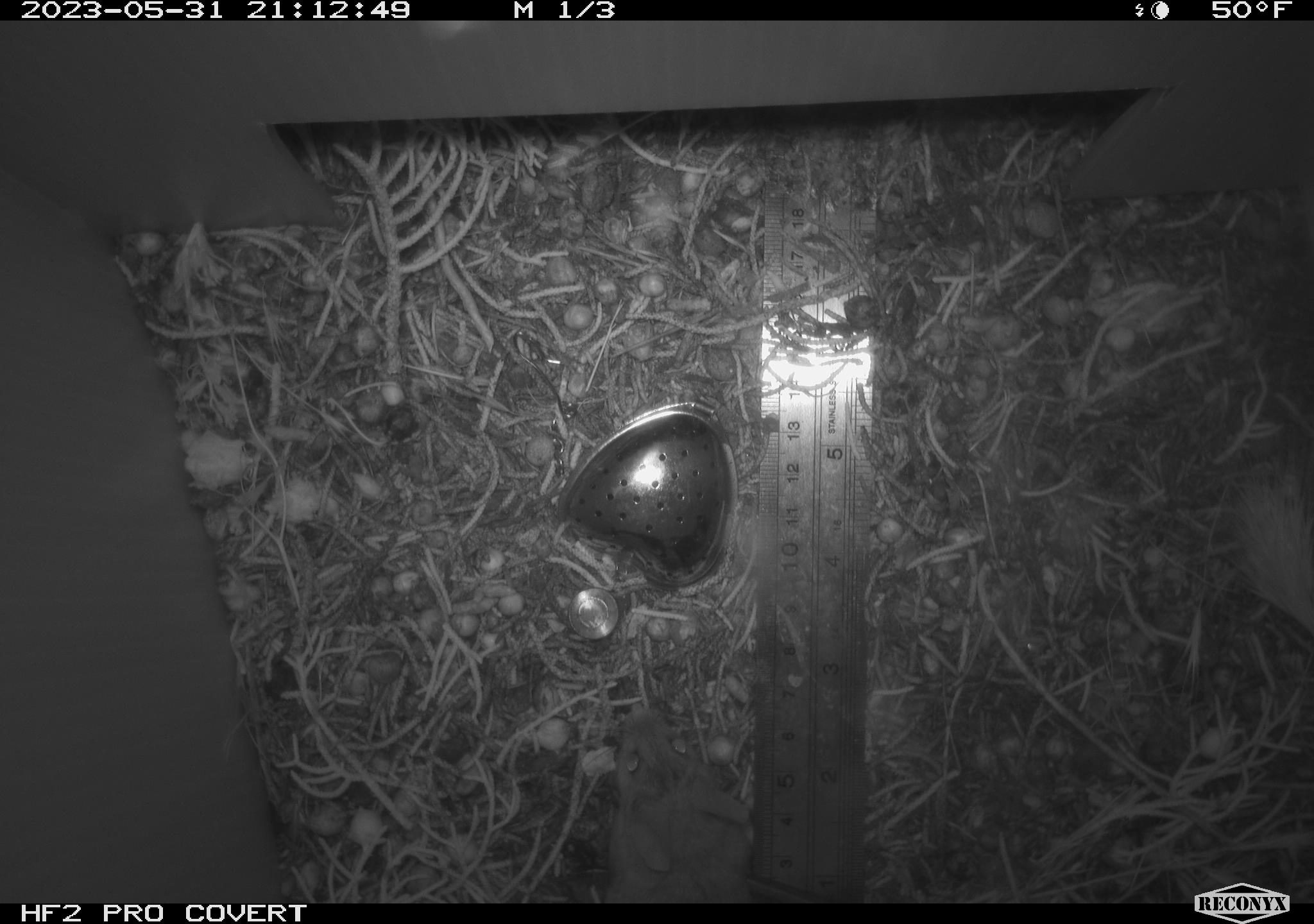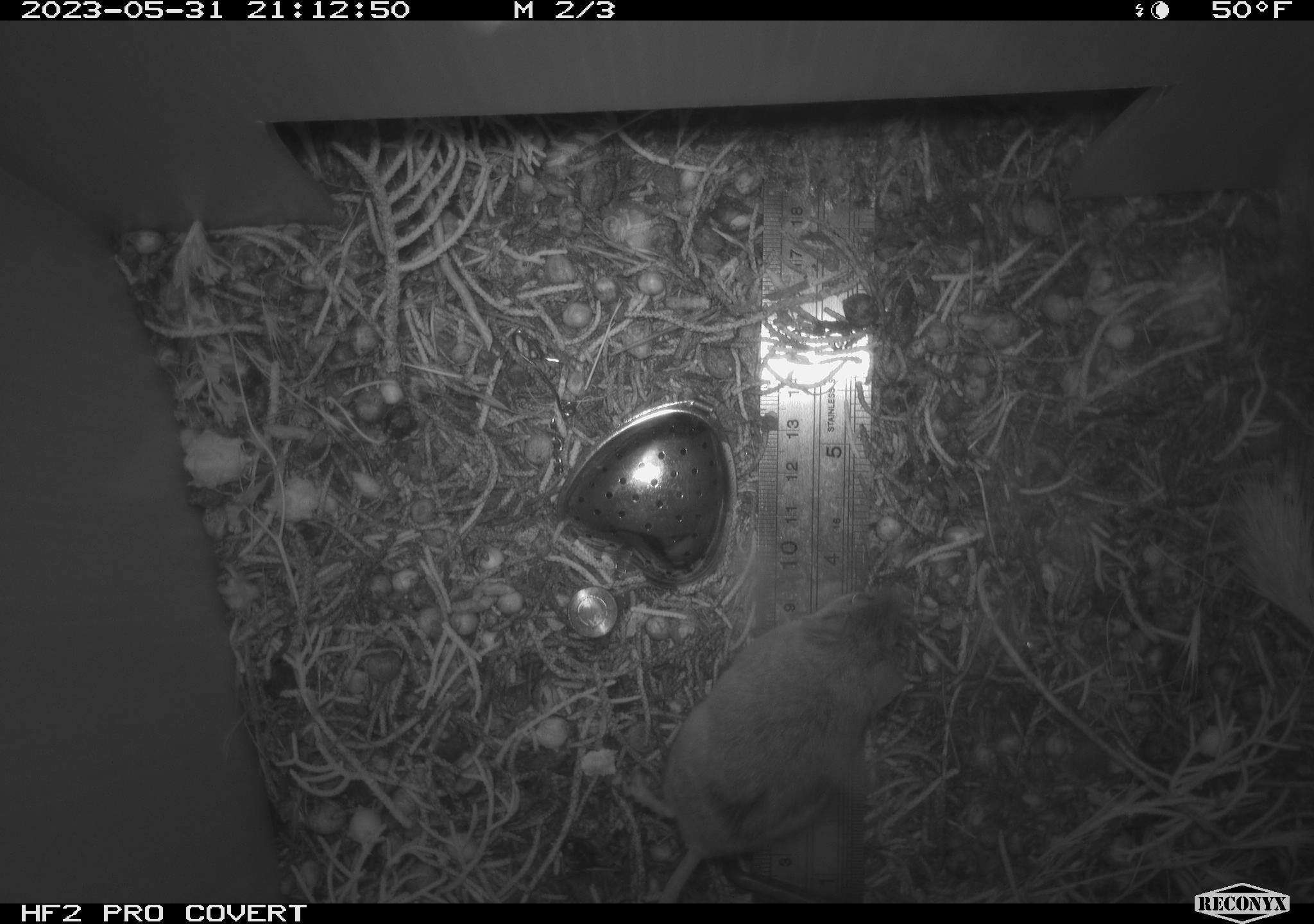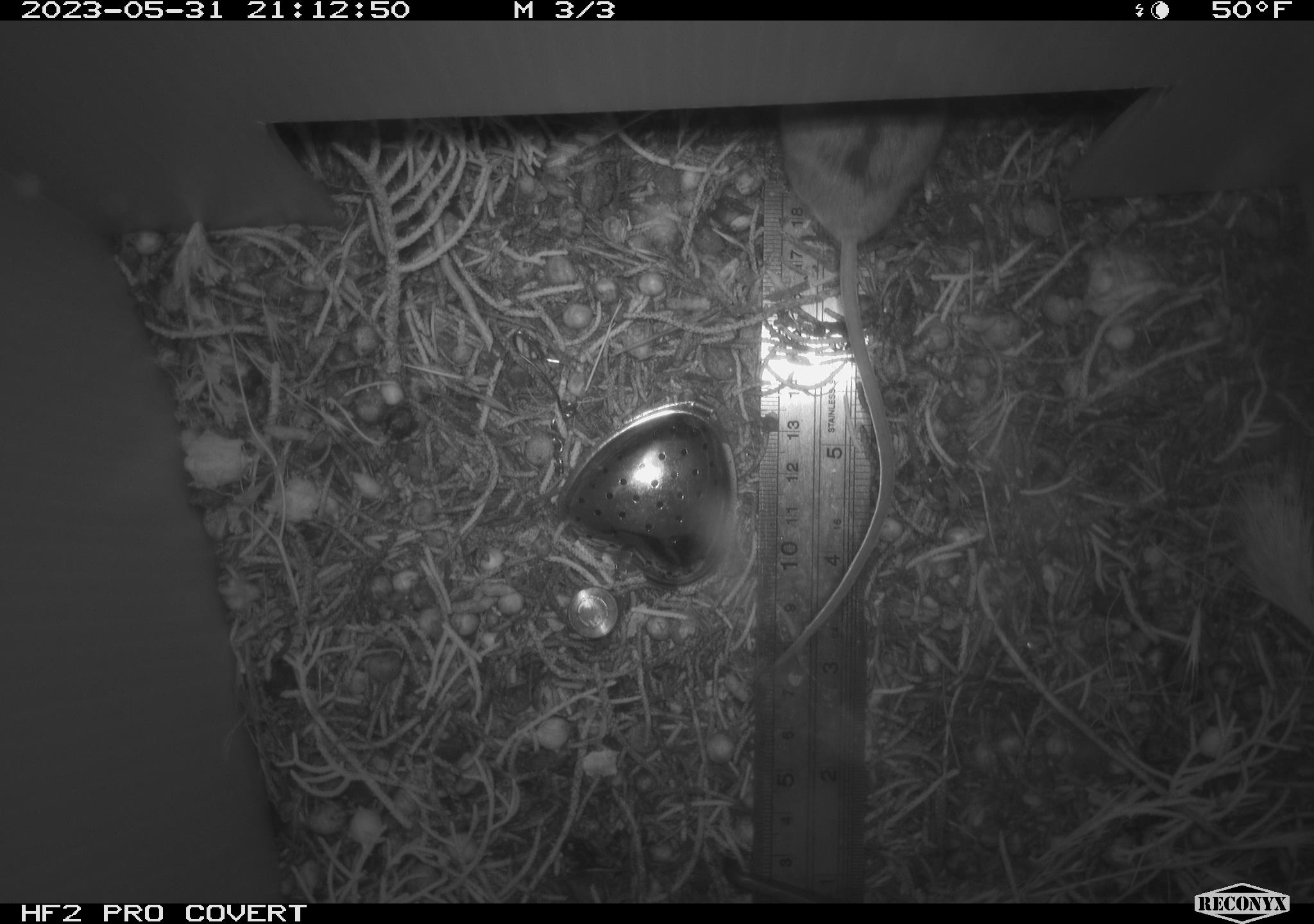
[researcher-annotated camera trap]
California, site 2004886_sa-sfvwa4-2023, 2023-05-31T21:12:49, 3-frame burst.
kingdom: Animalia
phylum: Chordata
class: Mammalia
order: Rodentia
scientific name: Rodentia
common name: mouse species